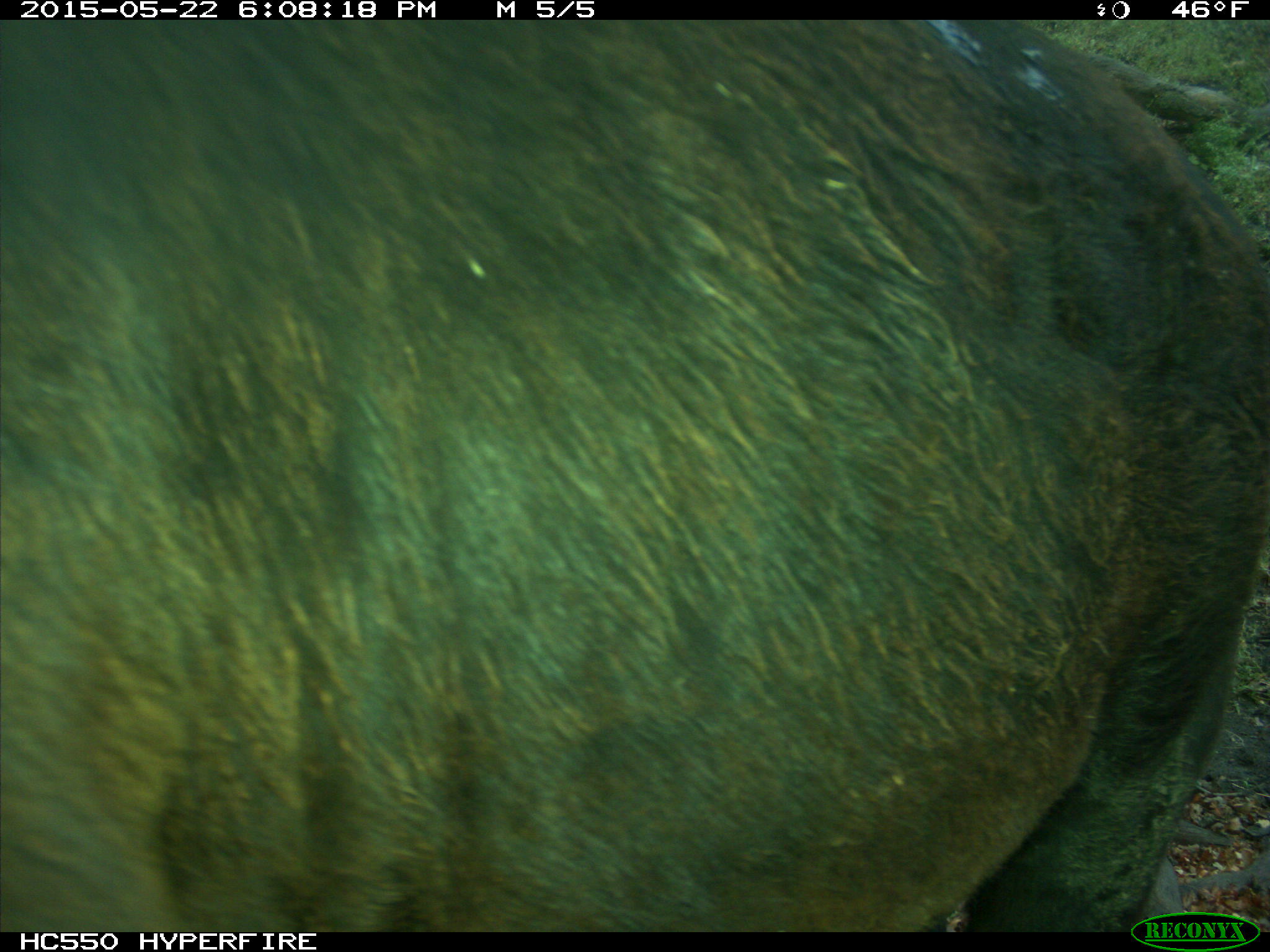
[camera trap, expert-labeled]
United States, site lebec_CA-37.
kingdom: Animalia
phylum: Chordata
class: Mammalia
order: Artiodactyla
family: Bovidae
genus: Bos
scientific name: Bos taurus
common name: domestic cow